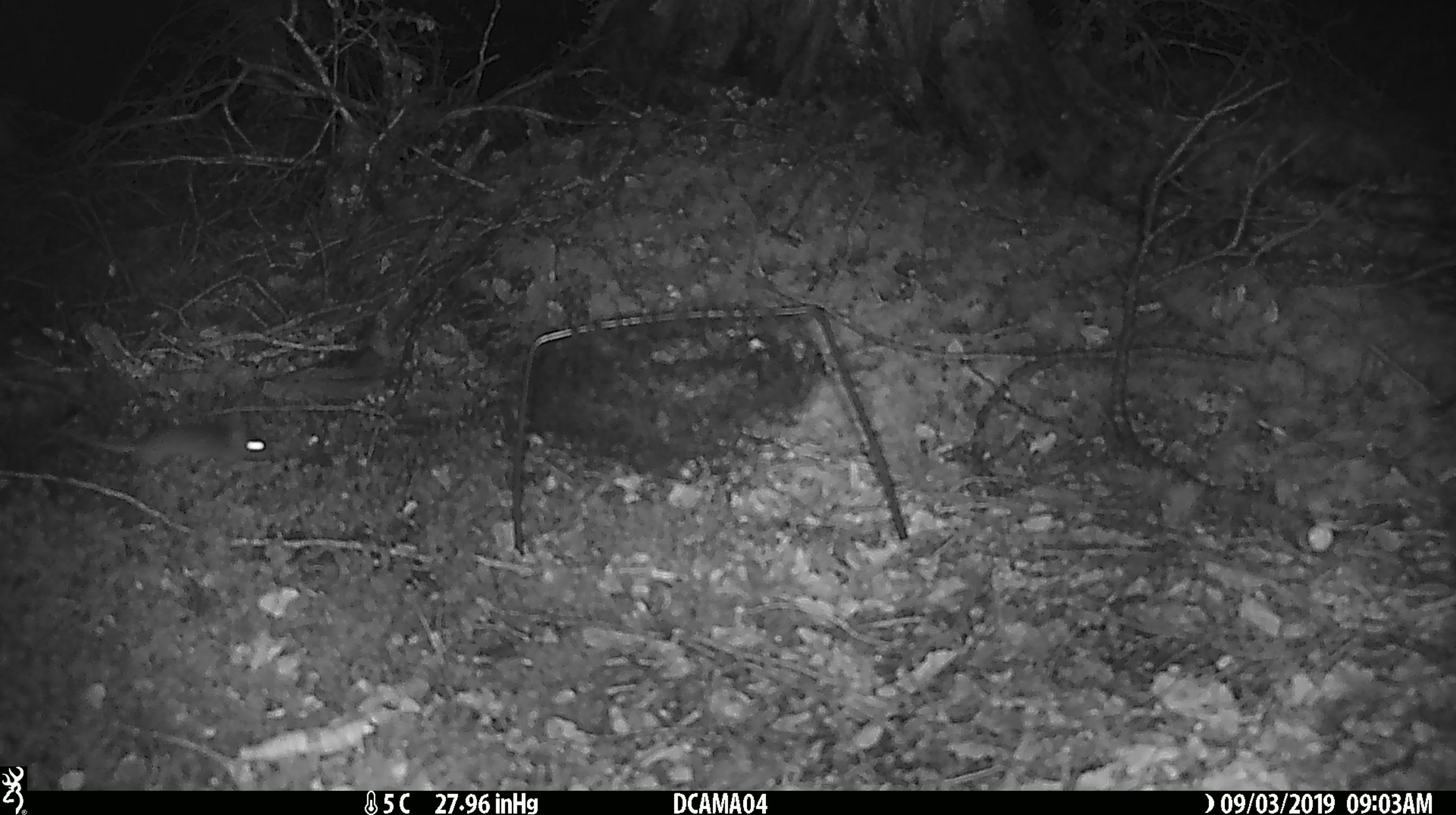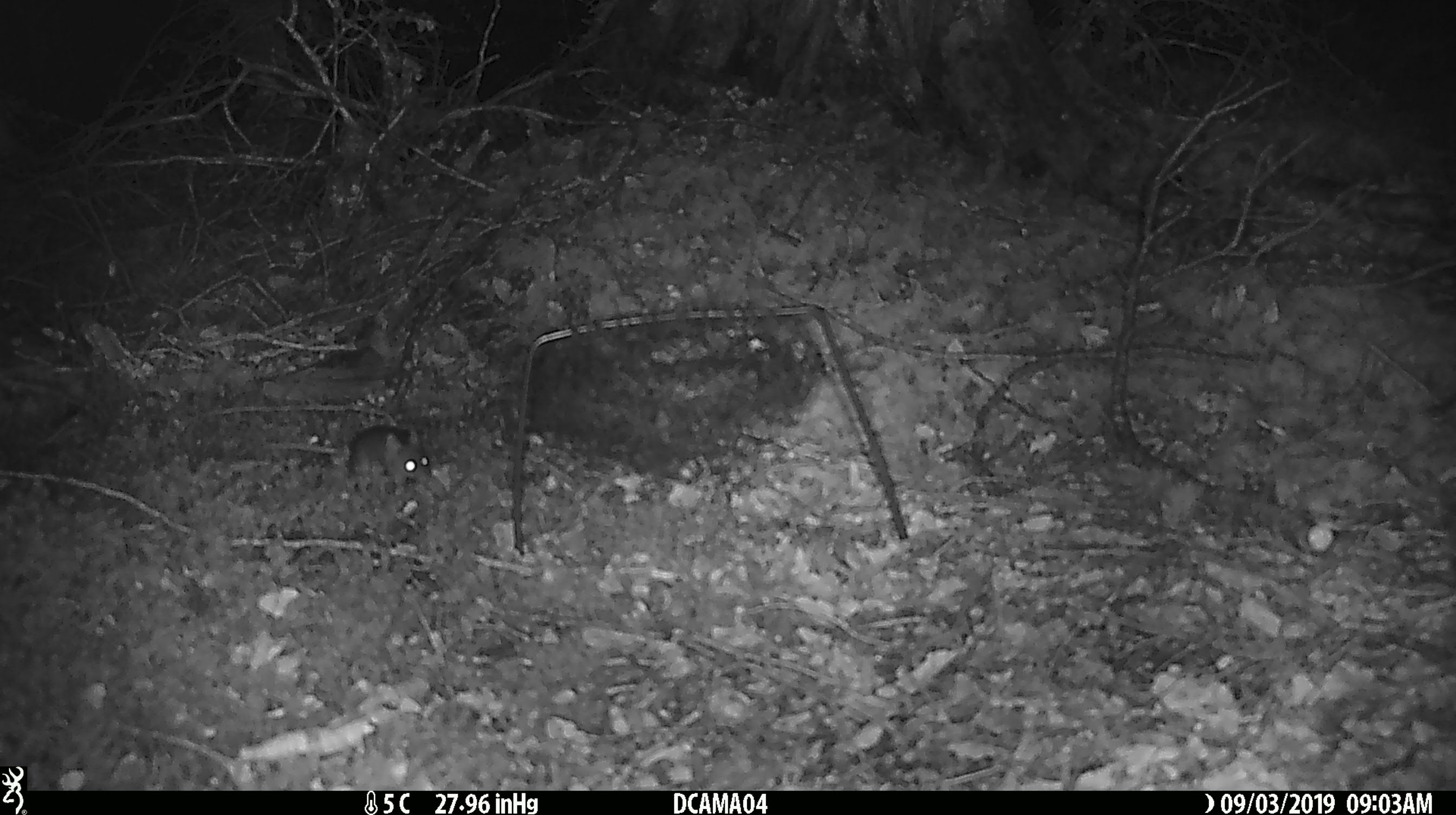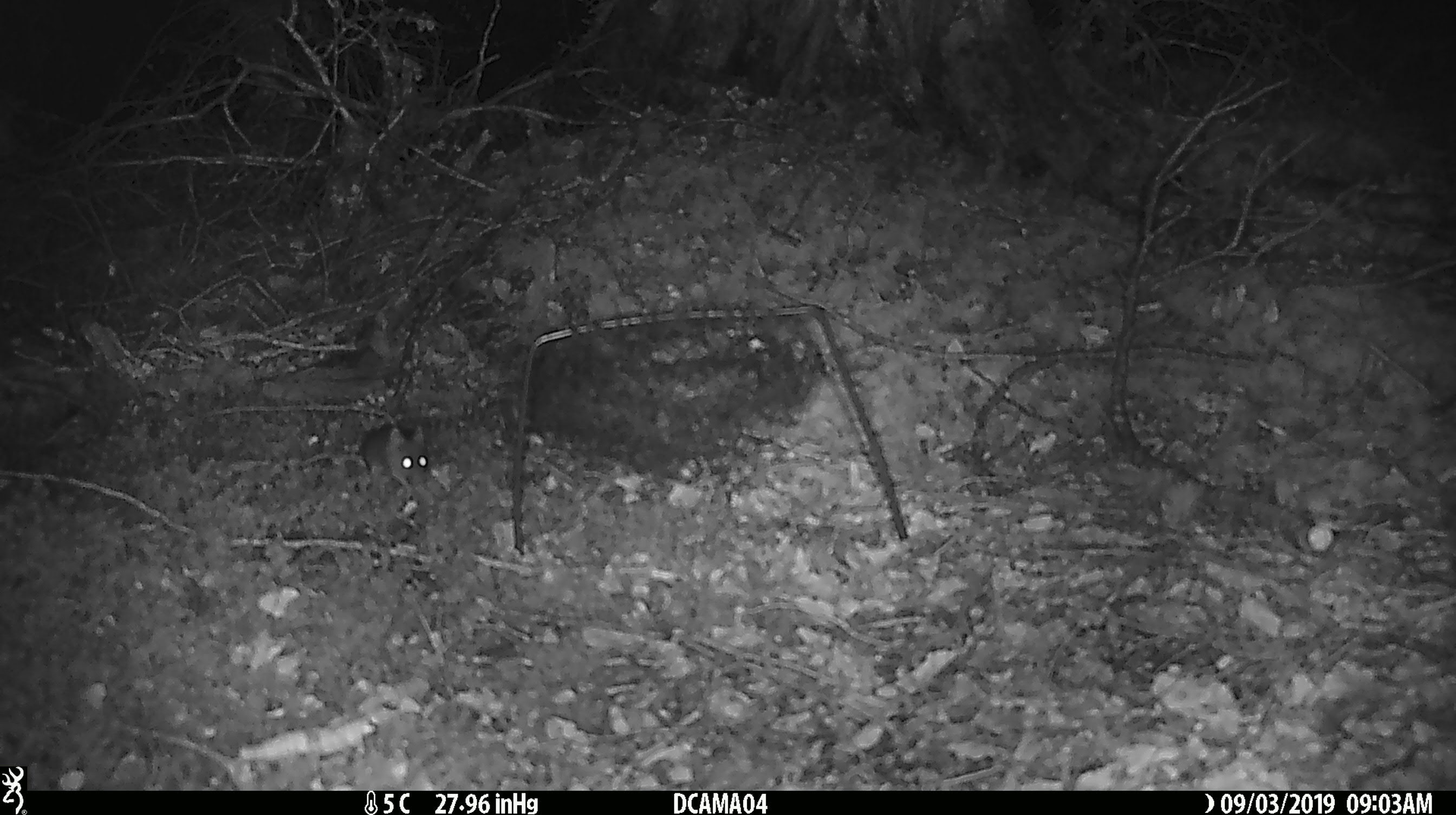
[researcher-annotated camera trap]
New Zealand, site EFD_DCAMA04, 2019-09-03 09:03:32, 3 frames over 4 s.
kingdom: Animalia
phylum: Chordata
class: Mammalia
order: Rodentia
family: Muridae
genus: Mus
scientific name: Mus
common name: mouse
Mouse (Mus).